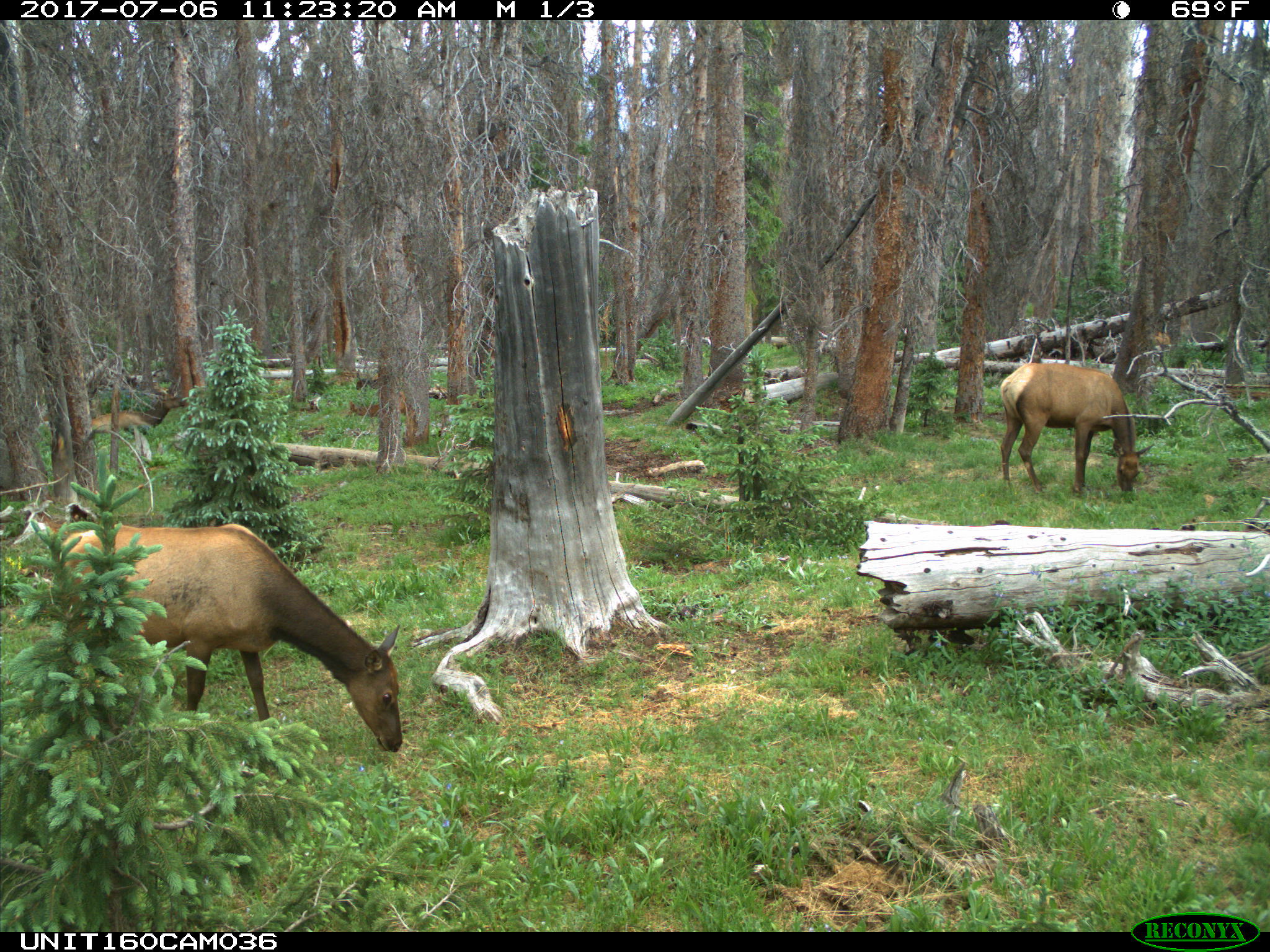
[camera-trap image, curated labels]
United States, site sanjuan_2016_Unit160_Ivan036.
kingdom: Animalia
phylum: Chordata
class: Mammalia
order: Artiodactyla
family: Cervidae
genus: Cervus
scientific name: Cervus elaphus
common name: red deer